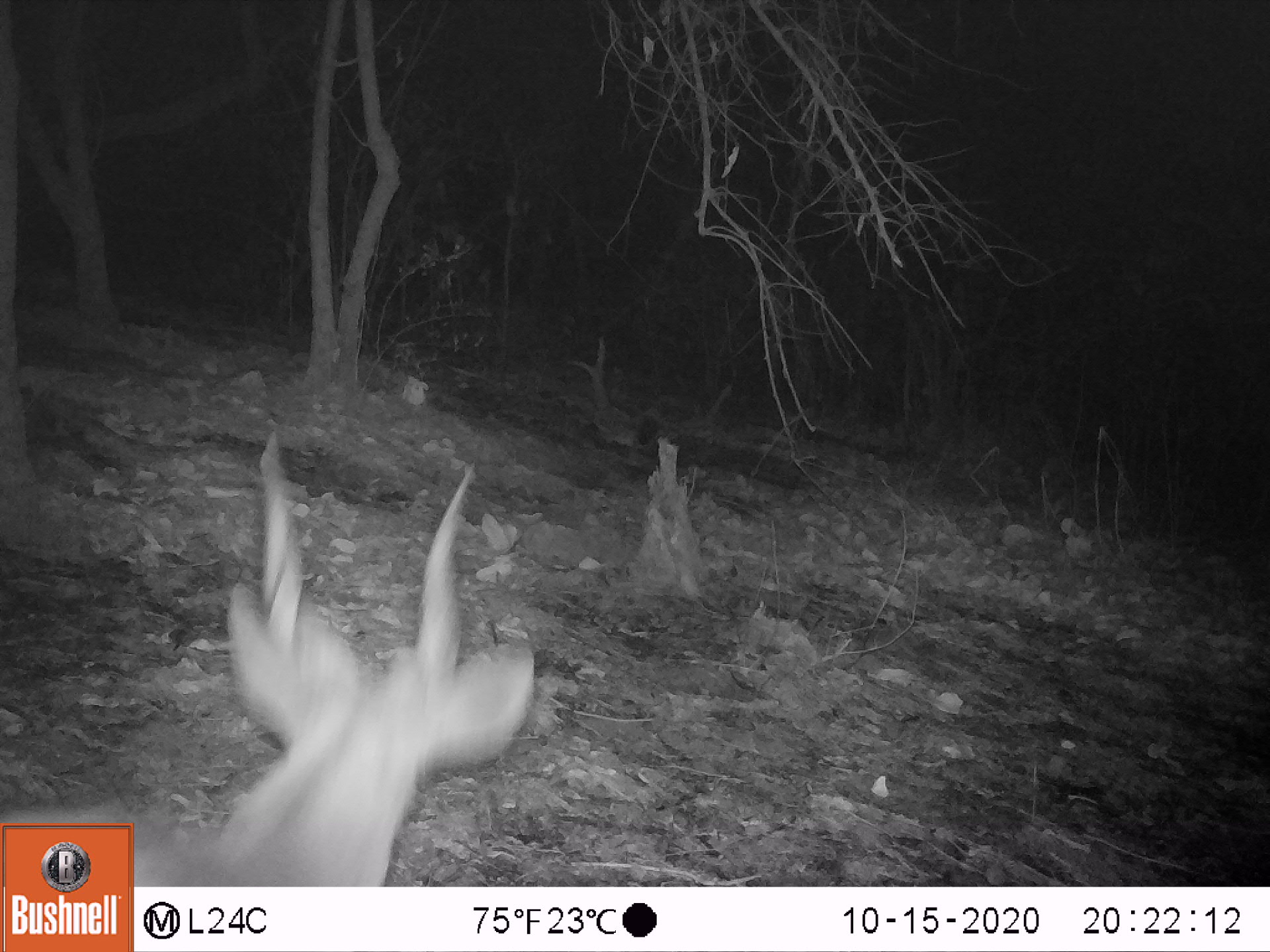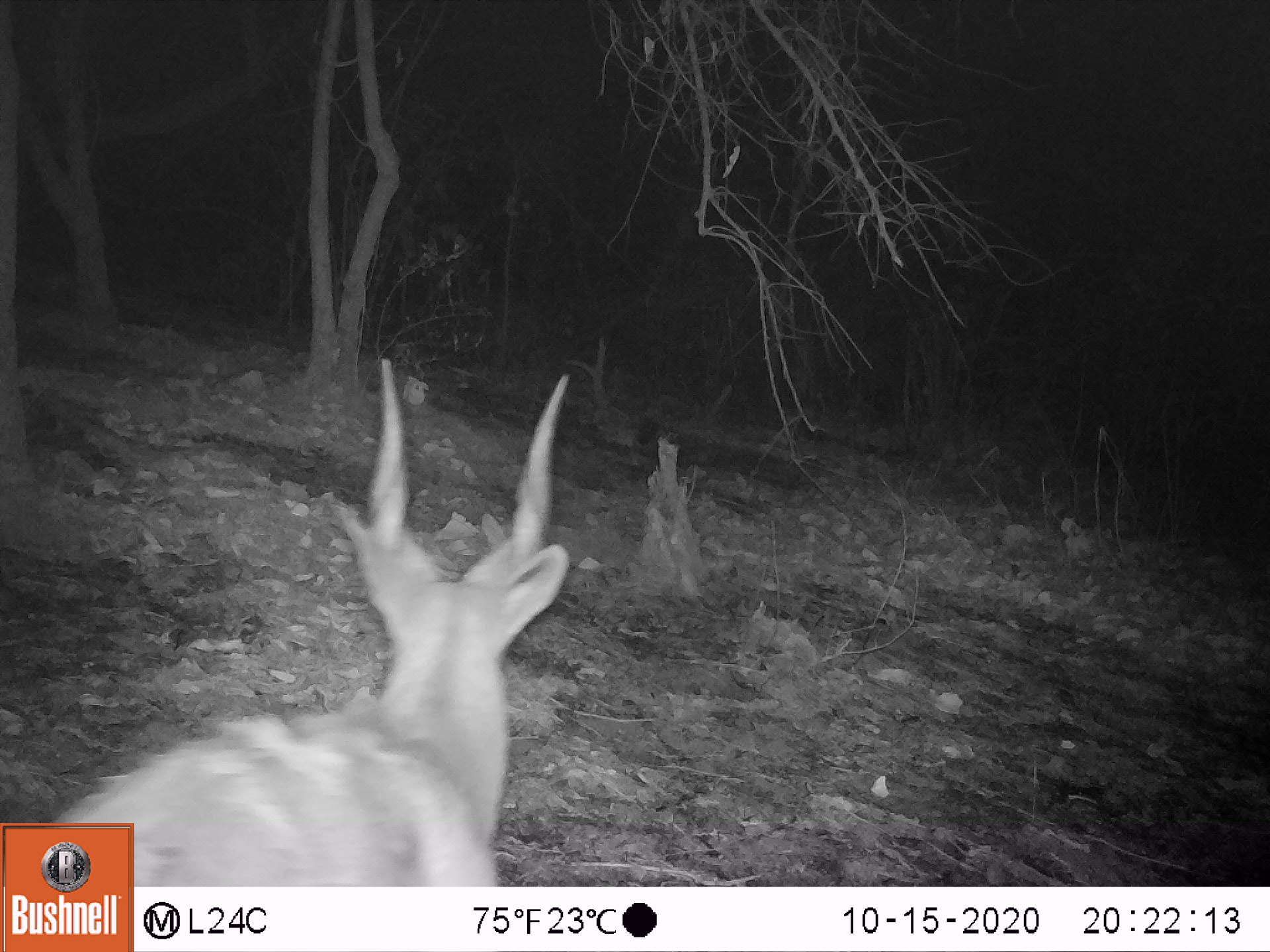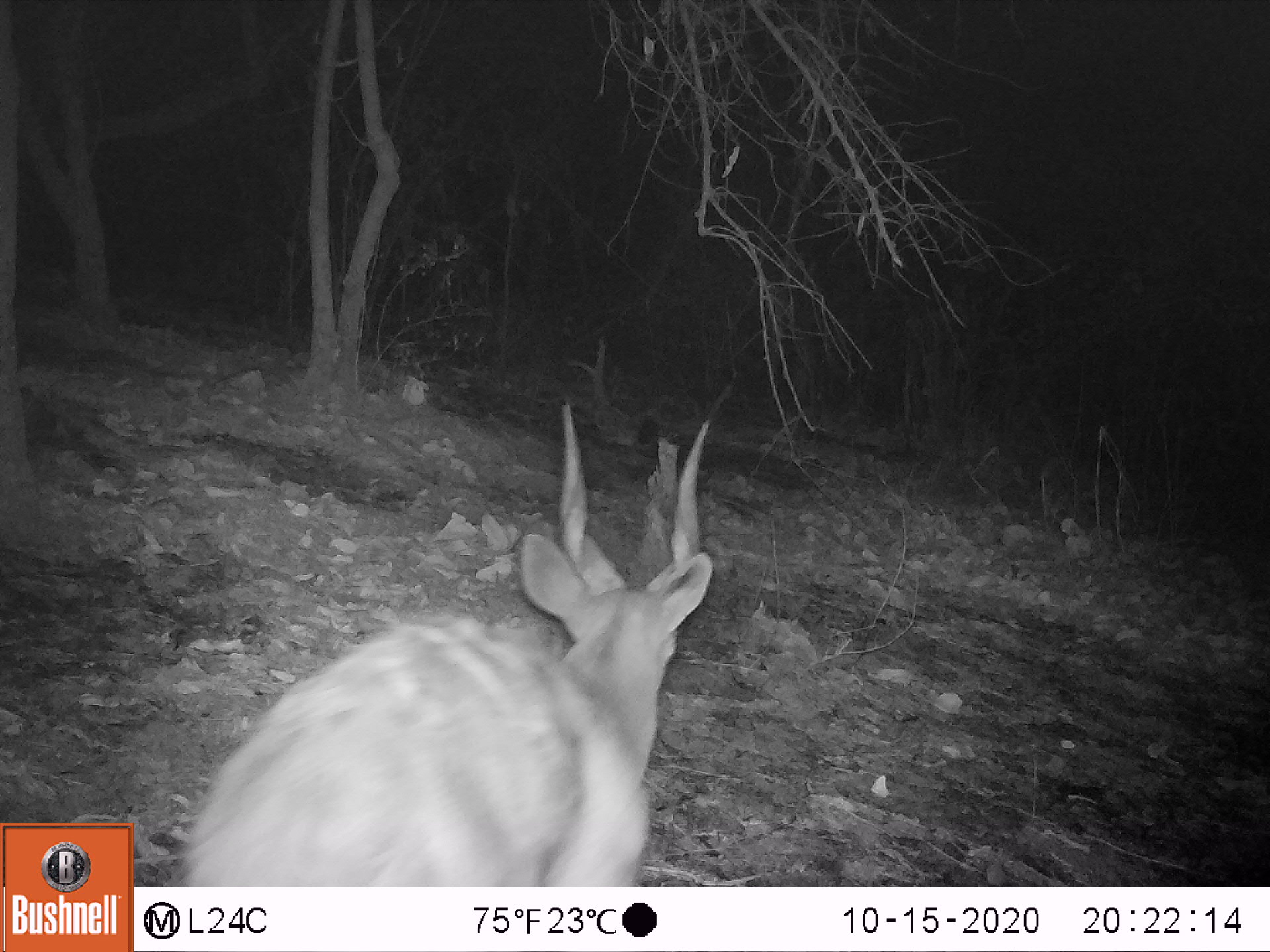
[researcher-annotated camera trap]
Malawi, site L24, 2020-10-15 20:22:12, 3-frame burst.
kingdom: Animalia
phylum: Chordata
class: Mammalia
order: Artiodactyla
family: Bovidae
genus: Tragelaphus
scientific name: Tragelaphus sylvaticus sylvaticus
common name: cape bushbuck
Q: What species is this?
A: Cape bushbuck (Tragelaphus sylvaticus sylvaticus).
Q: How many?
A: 1.